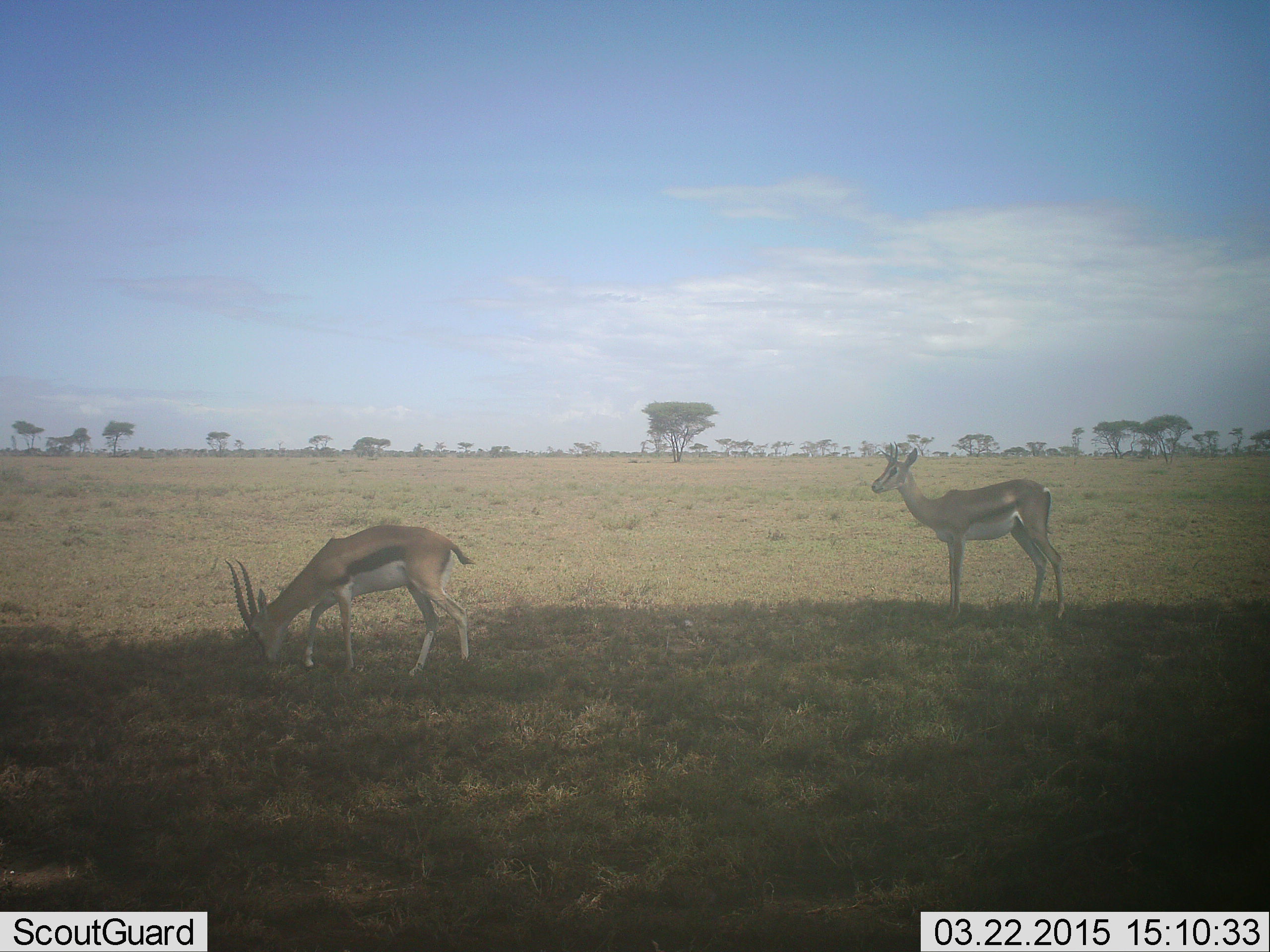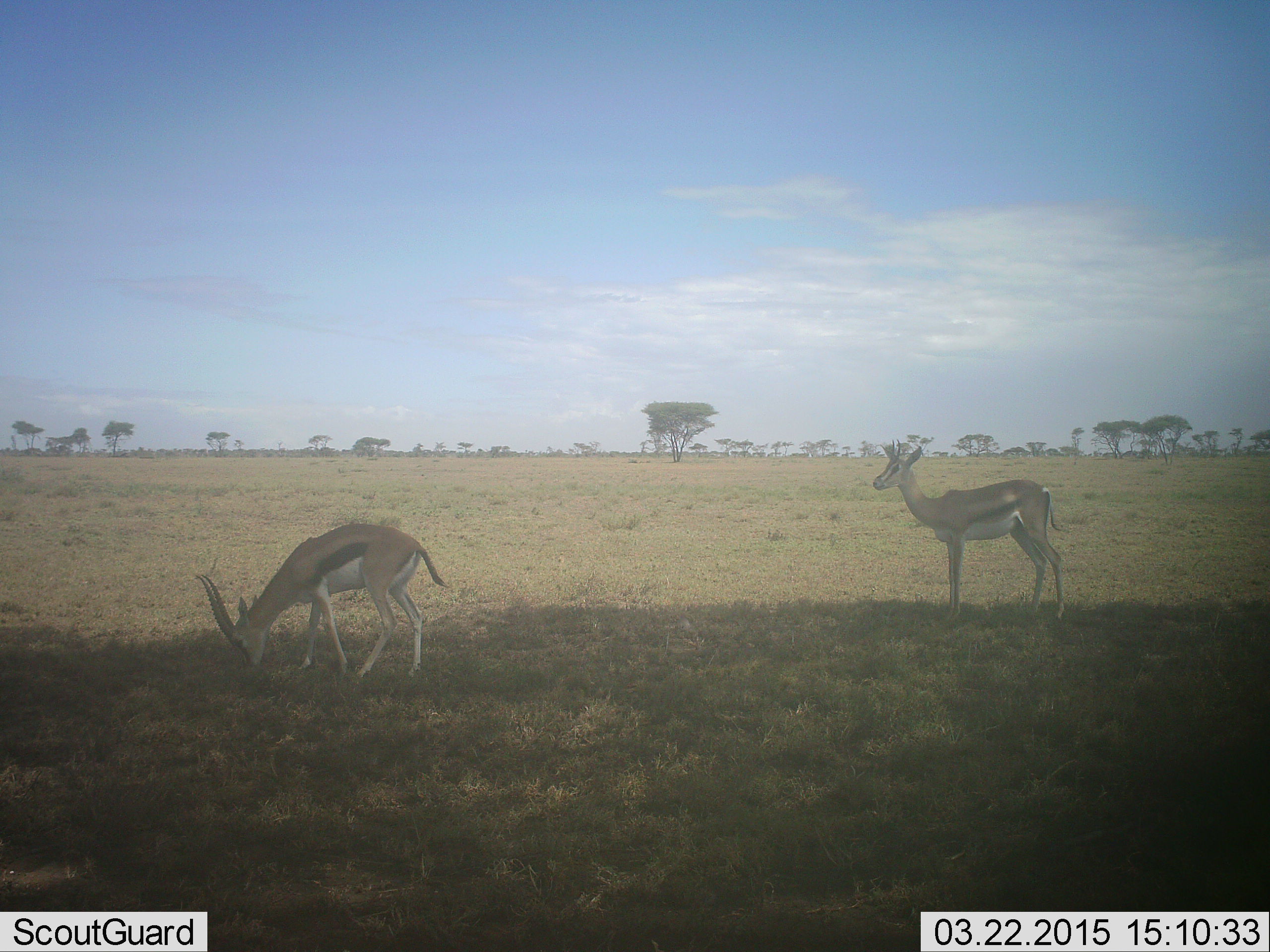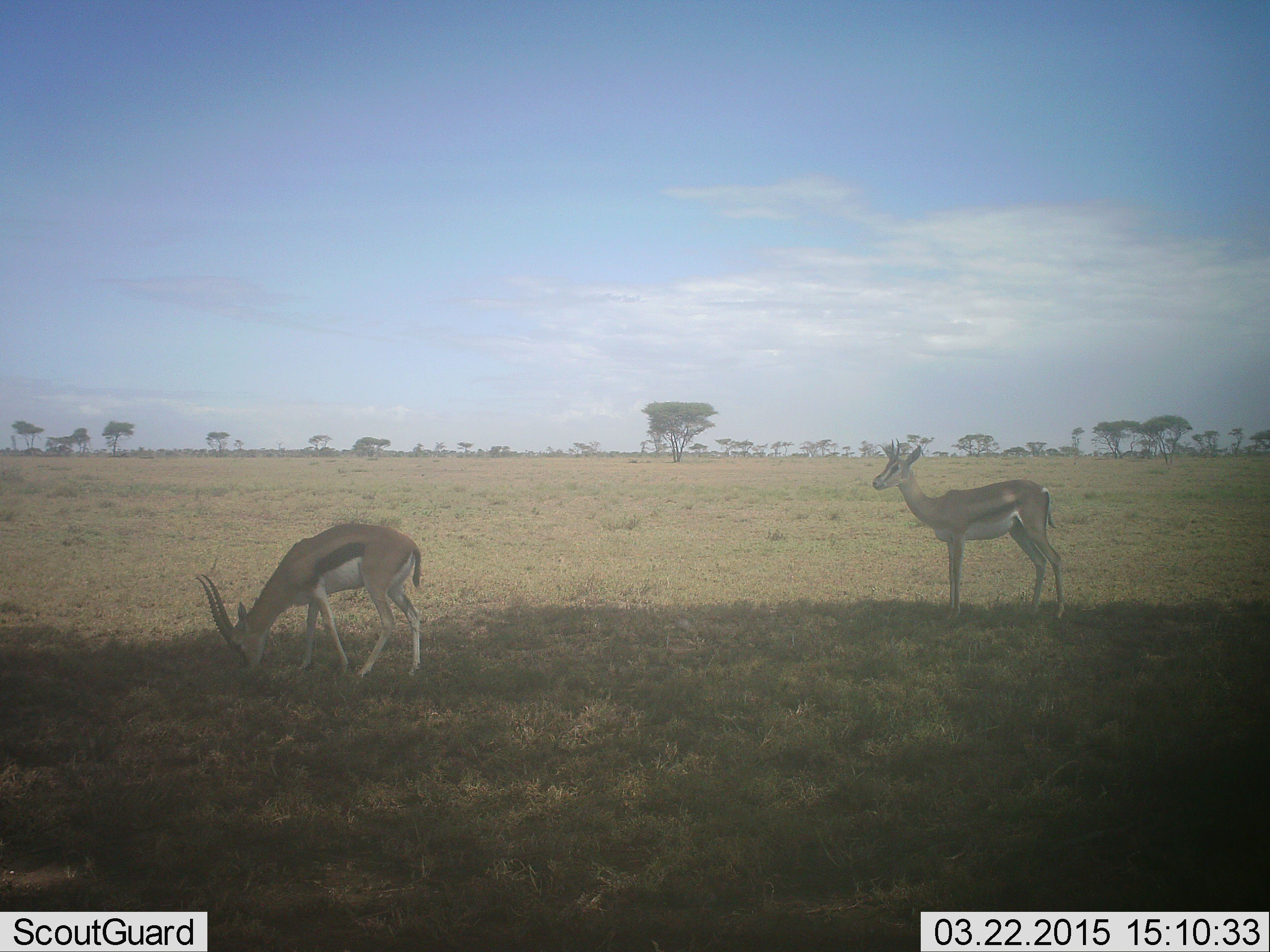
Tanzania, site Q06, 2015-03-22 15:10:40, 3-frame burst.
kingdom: Animalia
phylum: Chordata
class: Mammalia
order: Artiodactyla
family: Bovidae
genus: Eudorcas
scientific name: Eudorcas thomsonii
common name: thomson's gazelle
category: gazellethomsons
Gazellethomsons (thomson's gazelle) (Eudorcas thomsonii), count 2. Behavior (volunteer vote fractions): standing 82%, resting 0%, moving 9%, interacting 0%. Young present (vote fraction): 0%. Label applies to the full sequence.